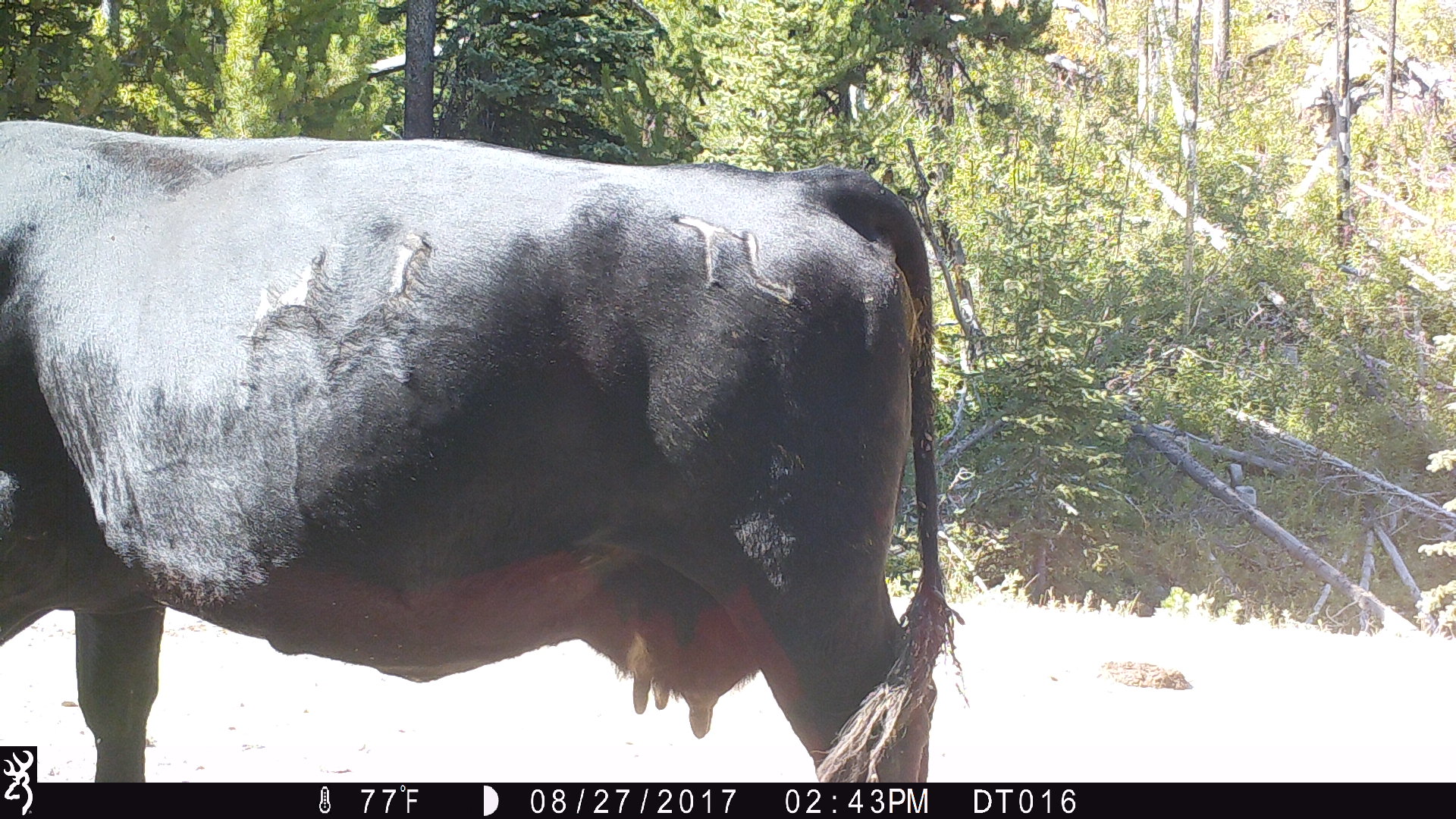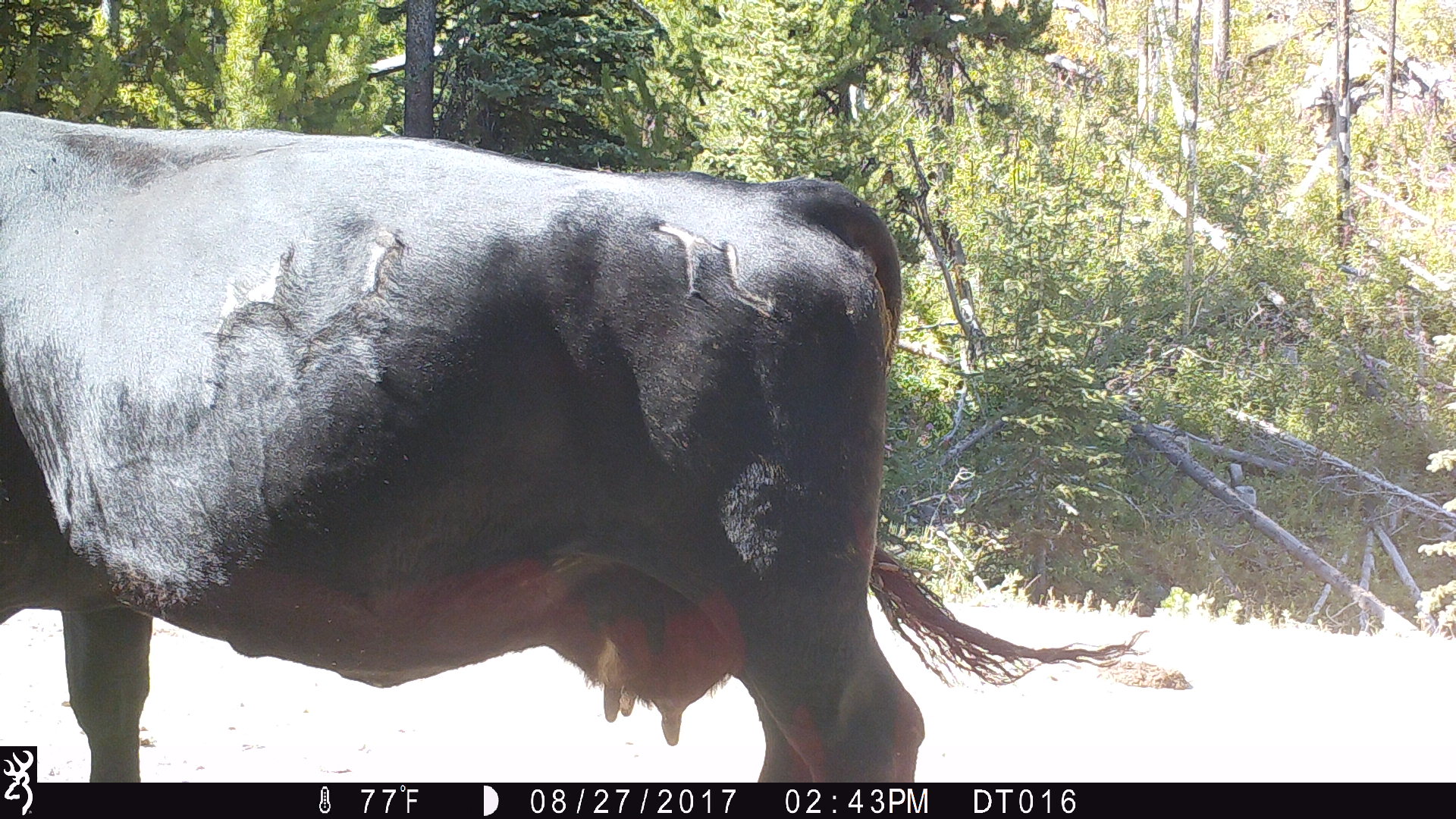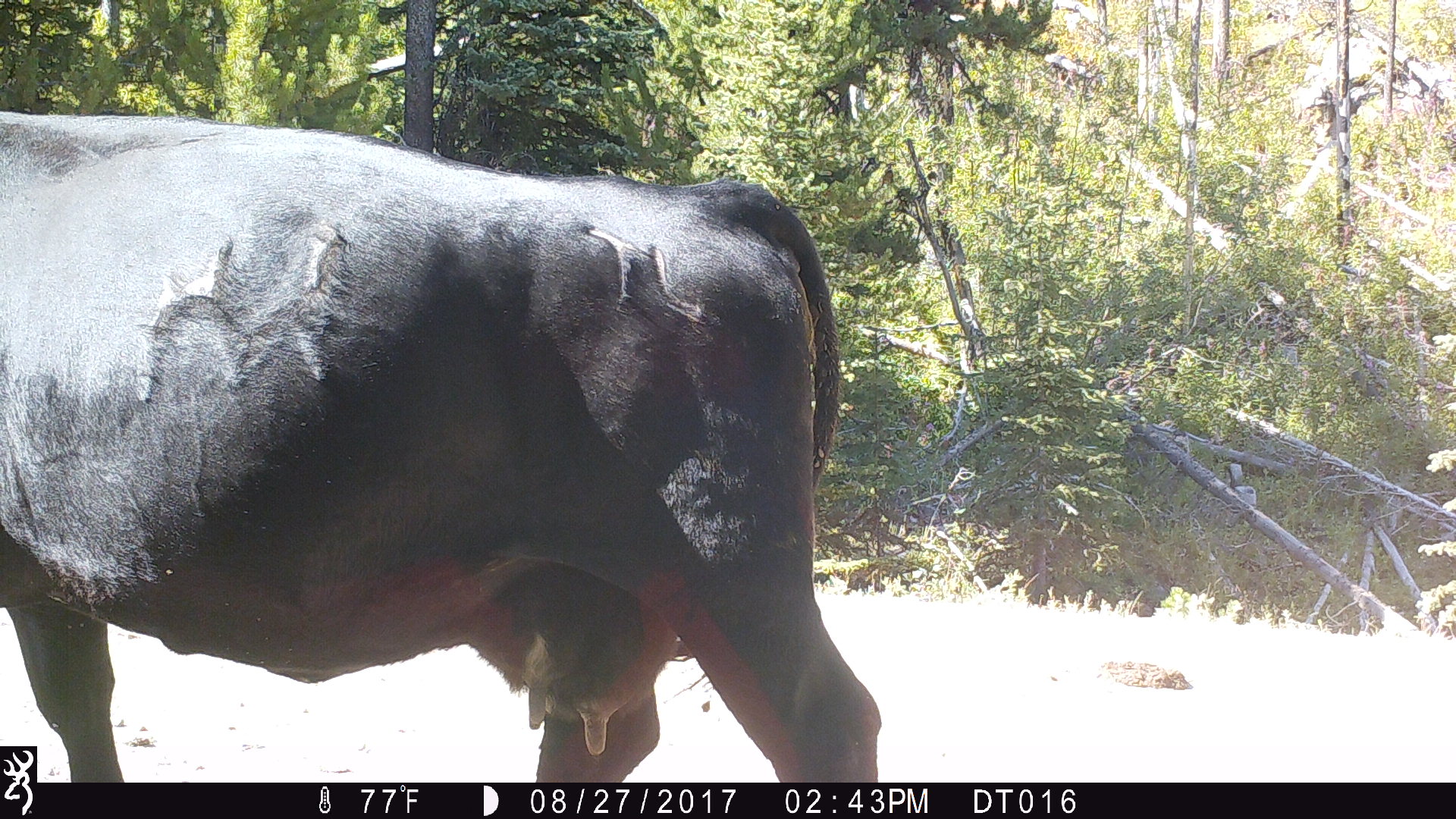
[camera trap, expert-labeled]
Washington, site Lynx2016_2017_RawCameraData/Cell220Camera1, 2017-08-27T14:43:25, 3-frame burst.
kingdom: Animalia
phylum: Chordata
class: Mammalia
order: Artiodactyla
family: Bovidae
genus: Bos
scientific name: Bos taurus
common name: domestic cattle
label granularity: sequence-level